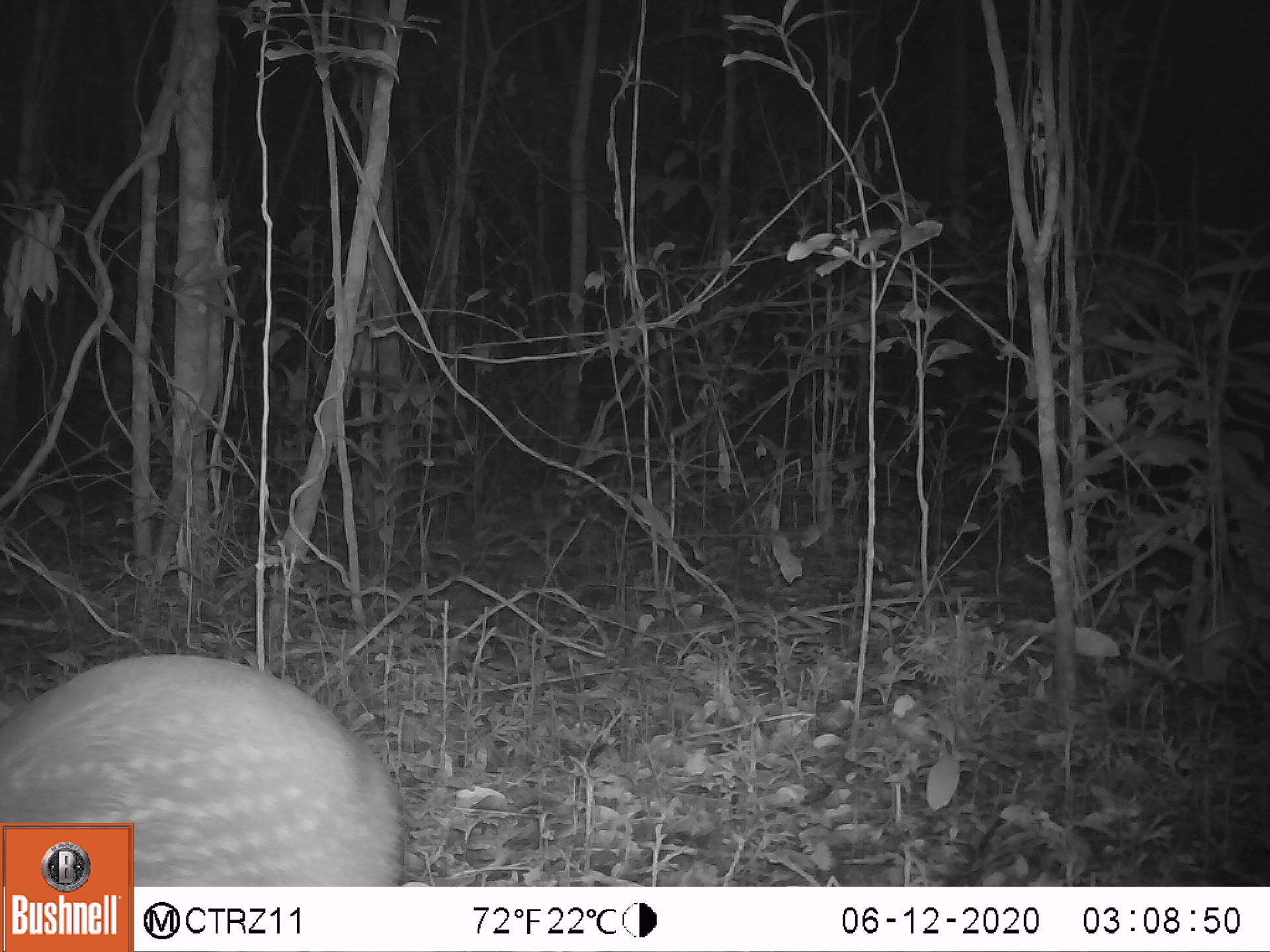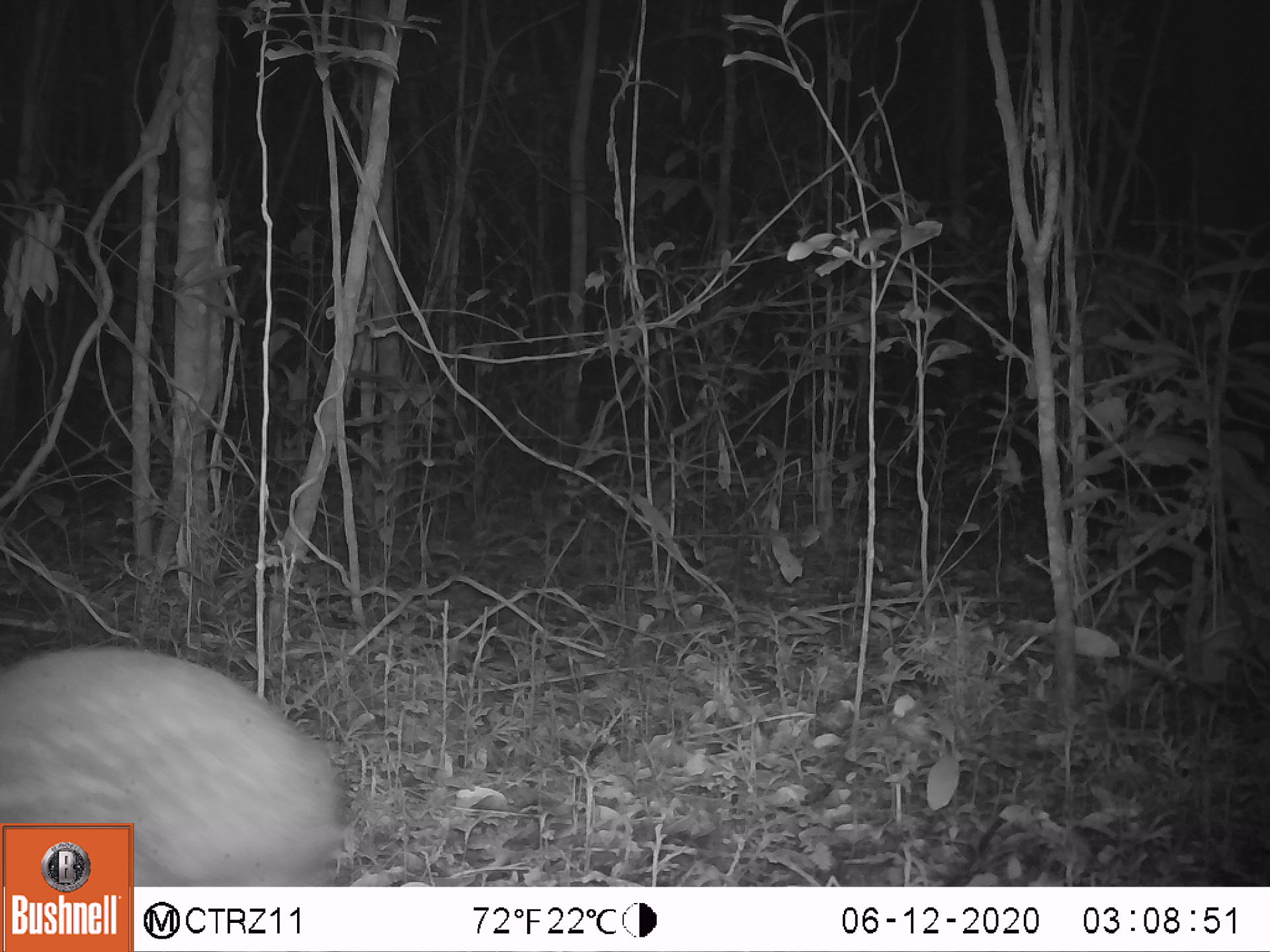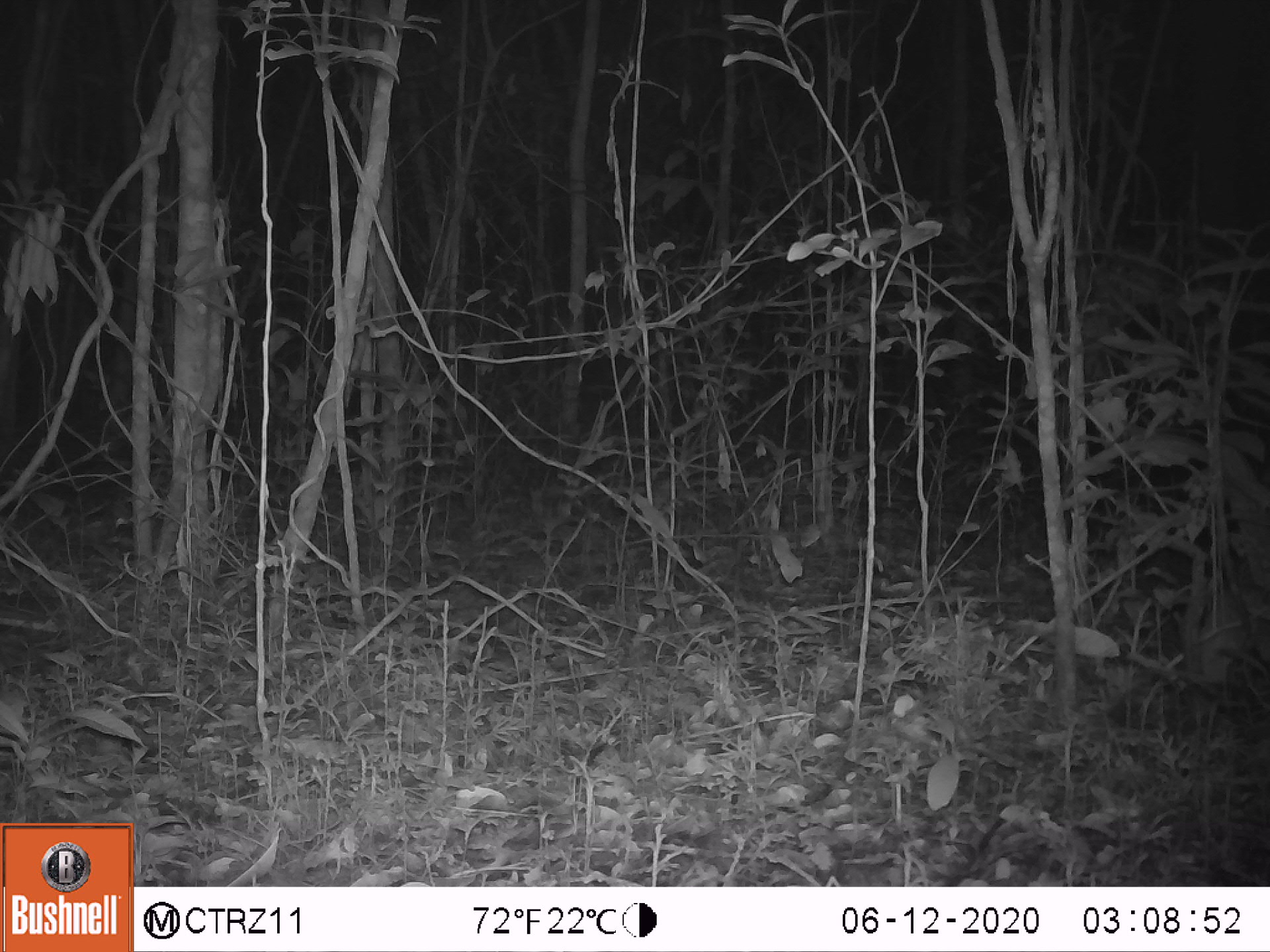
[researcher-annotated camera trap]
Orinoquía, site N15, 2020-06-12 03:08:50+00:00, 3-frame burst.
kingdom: Animalia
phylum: Chordata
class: Mammalia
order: Rodentia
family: Cuniculidae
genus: Cuniculus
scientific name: Cuniculus paca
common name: spotted paca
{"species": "spotted paca (Cuniculus paca)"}